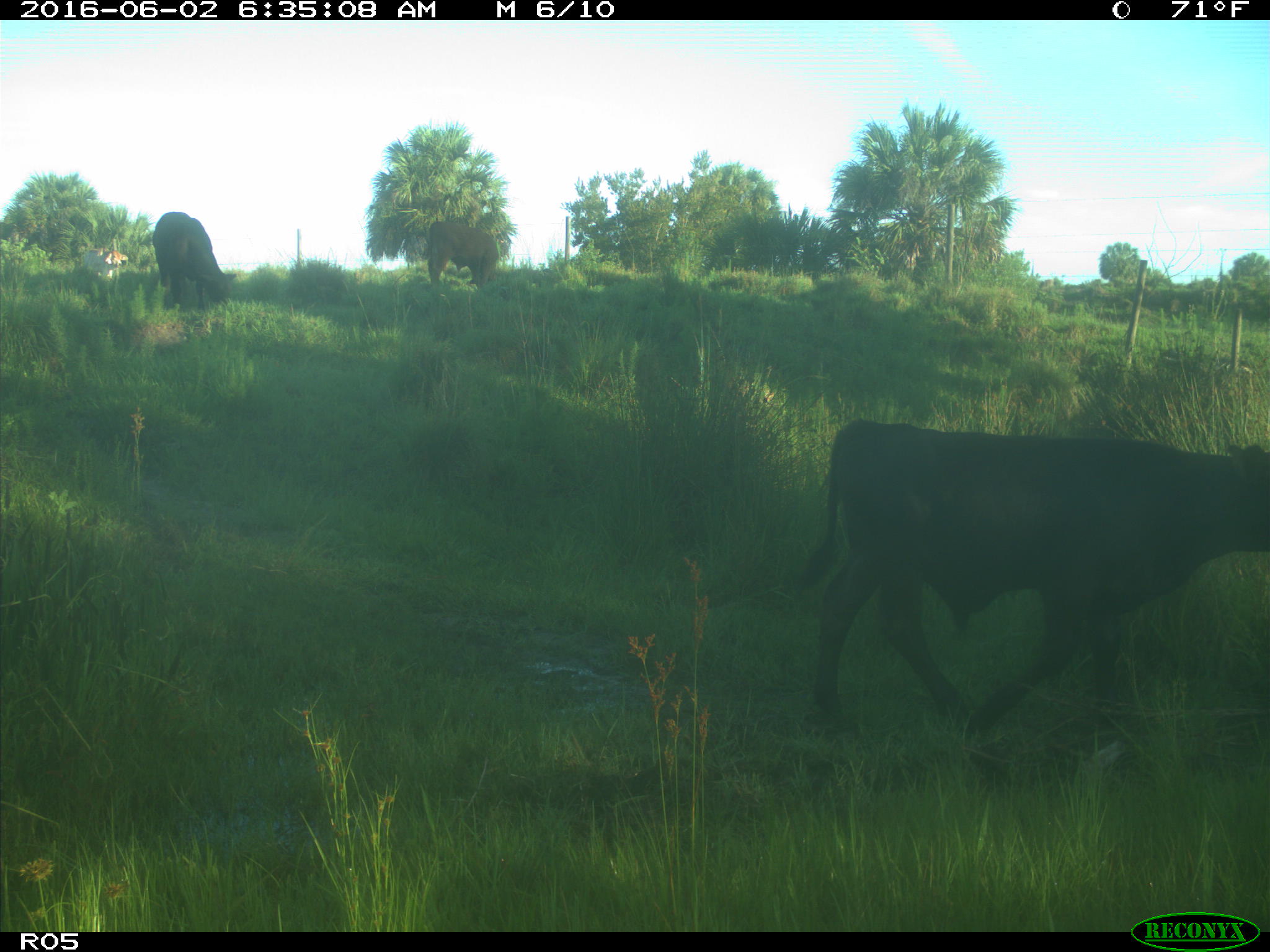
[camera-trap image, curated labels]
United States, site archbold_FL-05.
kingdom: Animalia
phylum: Chordata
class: Mammalia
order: Artiodactyla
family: Bovidae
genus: Bos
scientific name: Bos taurus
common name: domestic cow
Bos taurus (domestic cow).